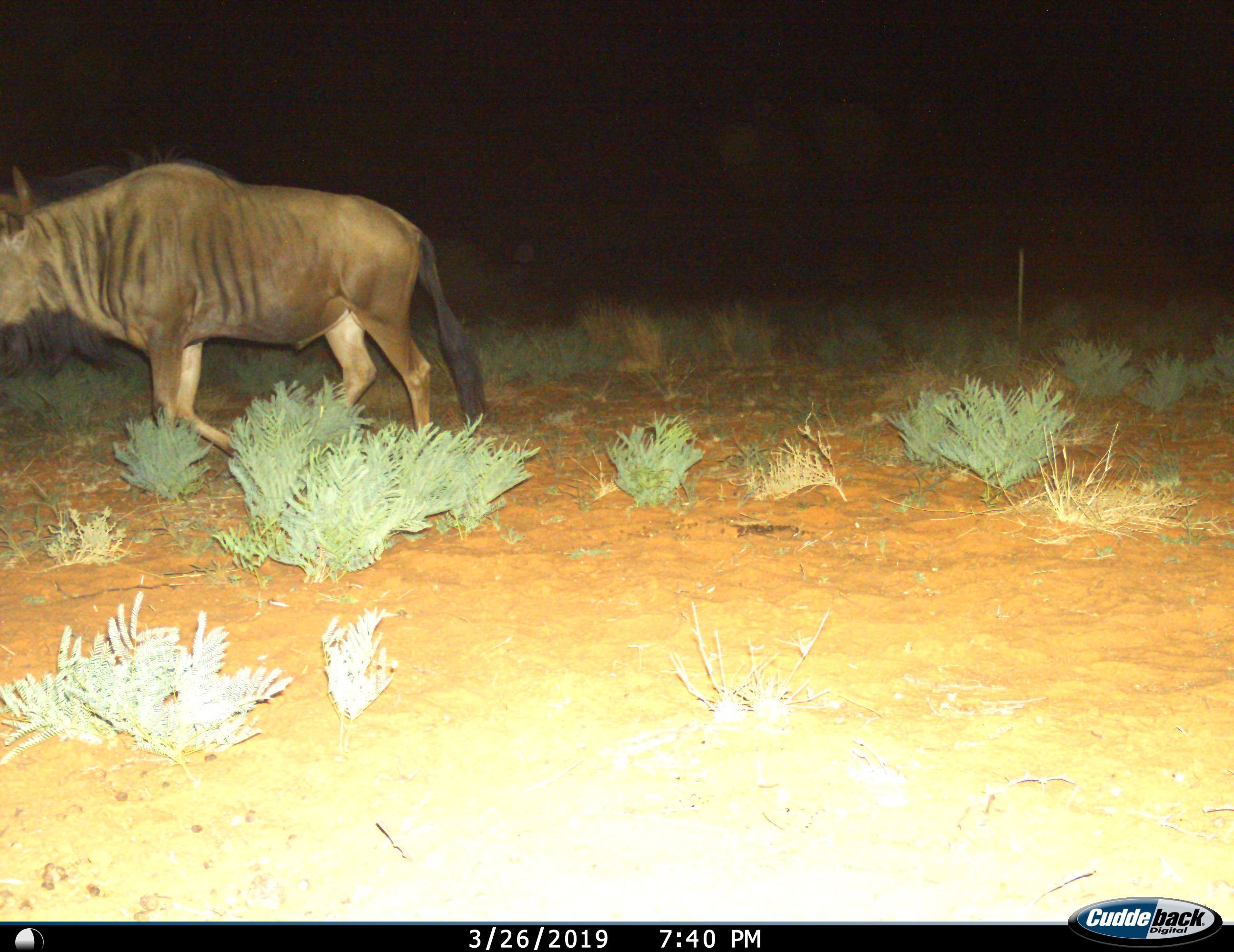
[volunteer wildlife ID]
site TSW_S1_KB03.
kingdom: Animalia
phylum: Chordata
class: Mammalia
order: Artiodactyla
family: Bovidae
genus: Connochaetes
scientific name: Connochaetes taurinus taurinus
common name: blue wildebeest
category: wildebeestblue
Wildebeestblue (blue wildebeest) (Connochaetes taurinus taurinus), count 1. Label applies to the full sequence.